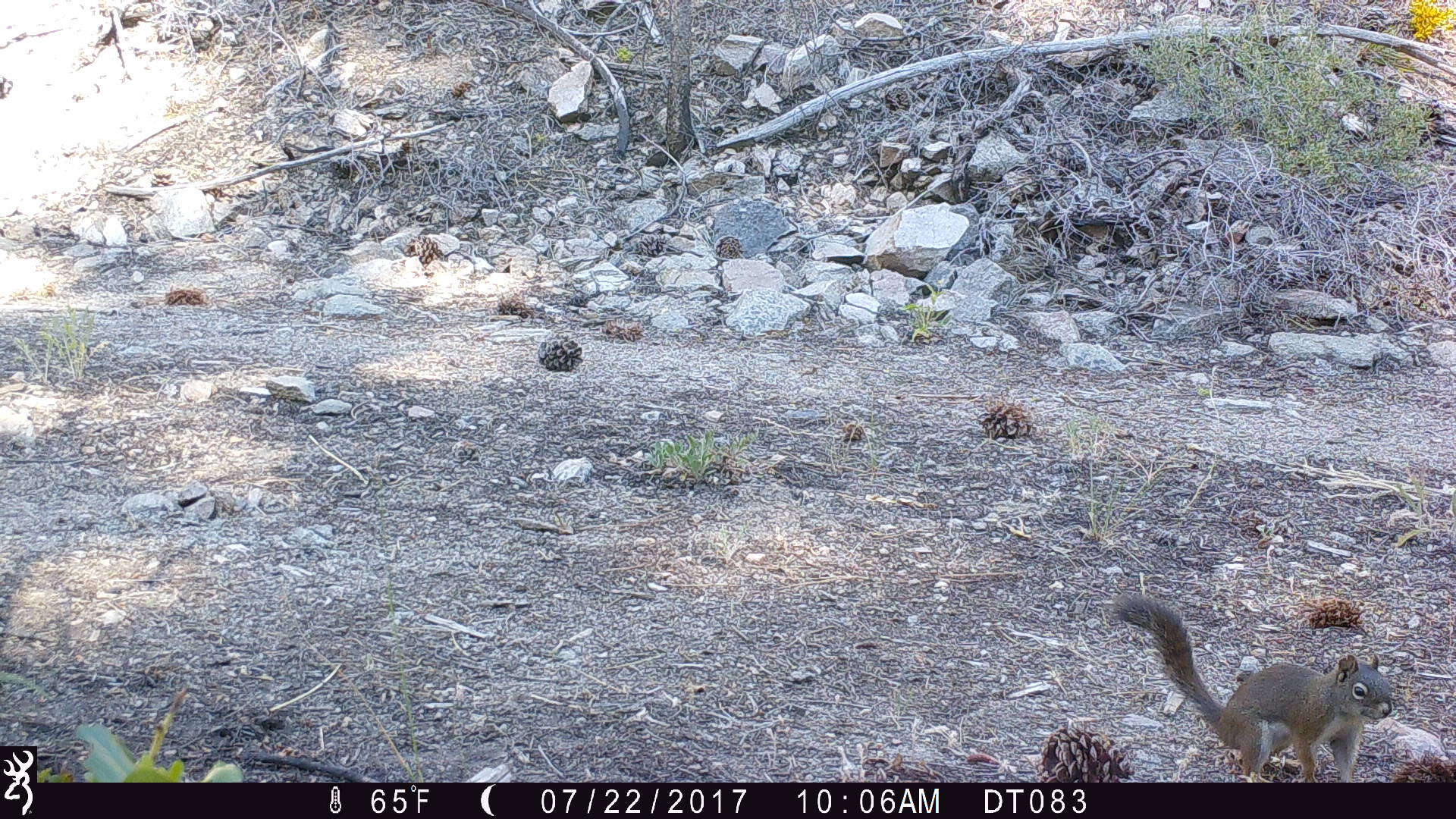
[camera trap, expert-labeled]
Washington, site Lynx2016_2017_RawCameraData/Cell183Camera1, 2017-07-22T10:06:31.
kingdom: Animalia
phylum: Chordata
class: Mammalia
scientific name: Mammalia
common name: small mammal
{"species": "small mammal (Mammalia)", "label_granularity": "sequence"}